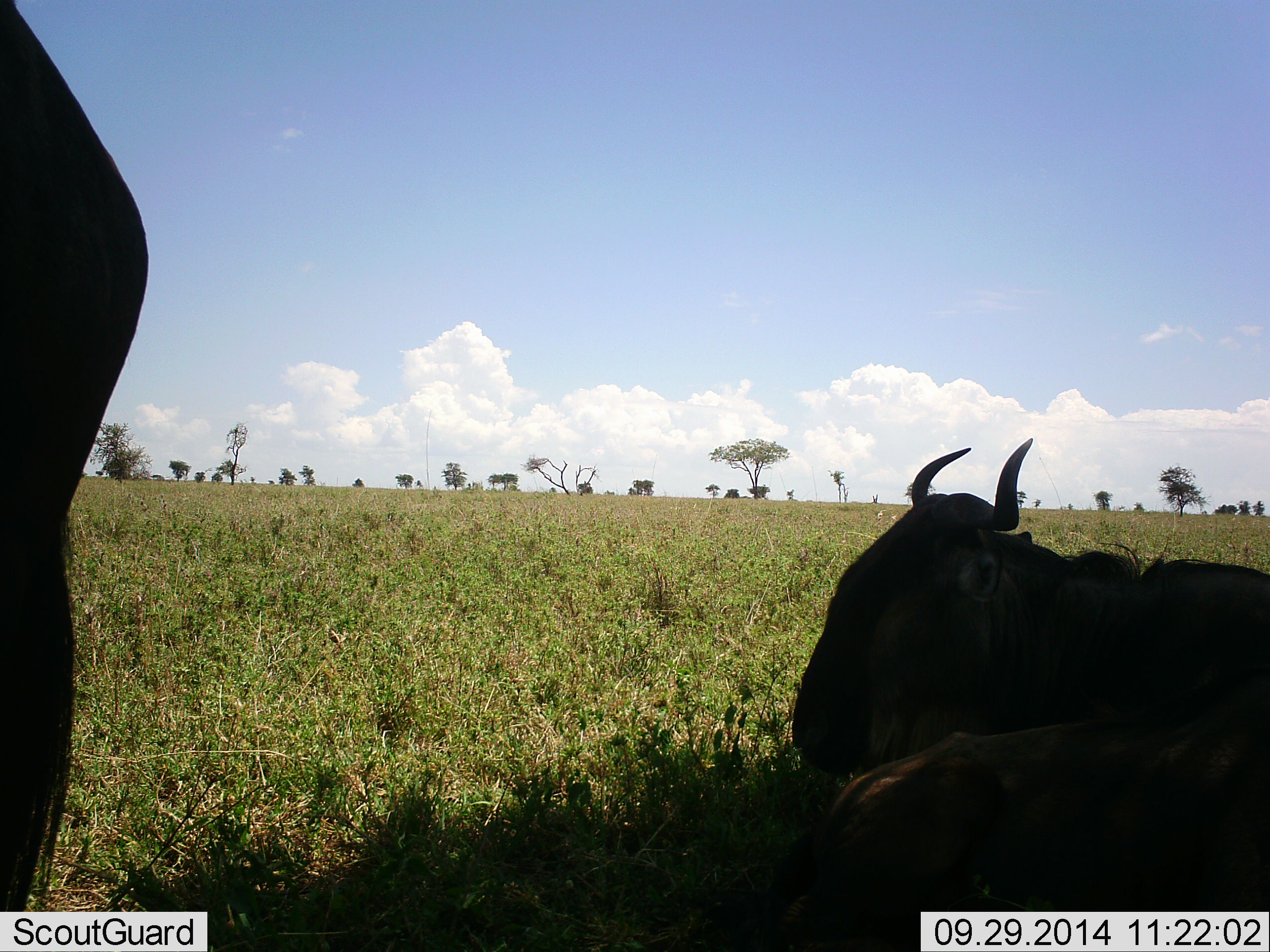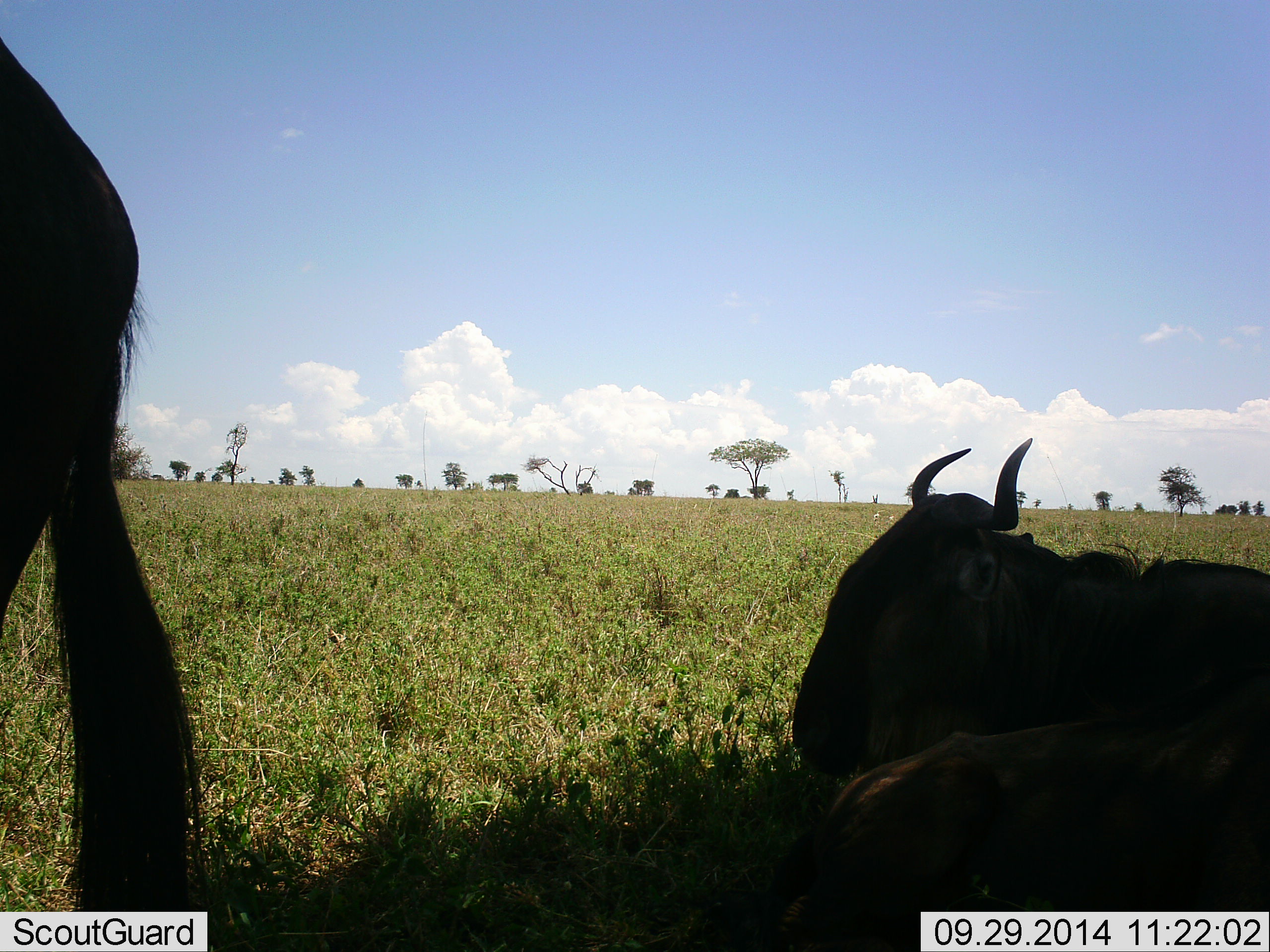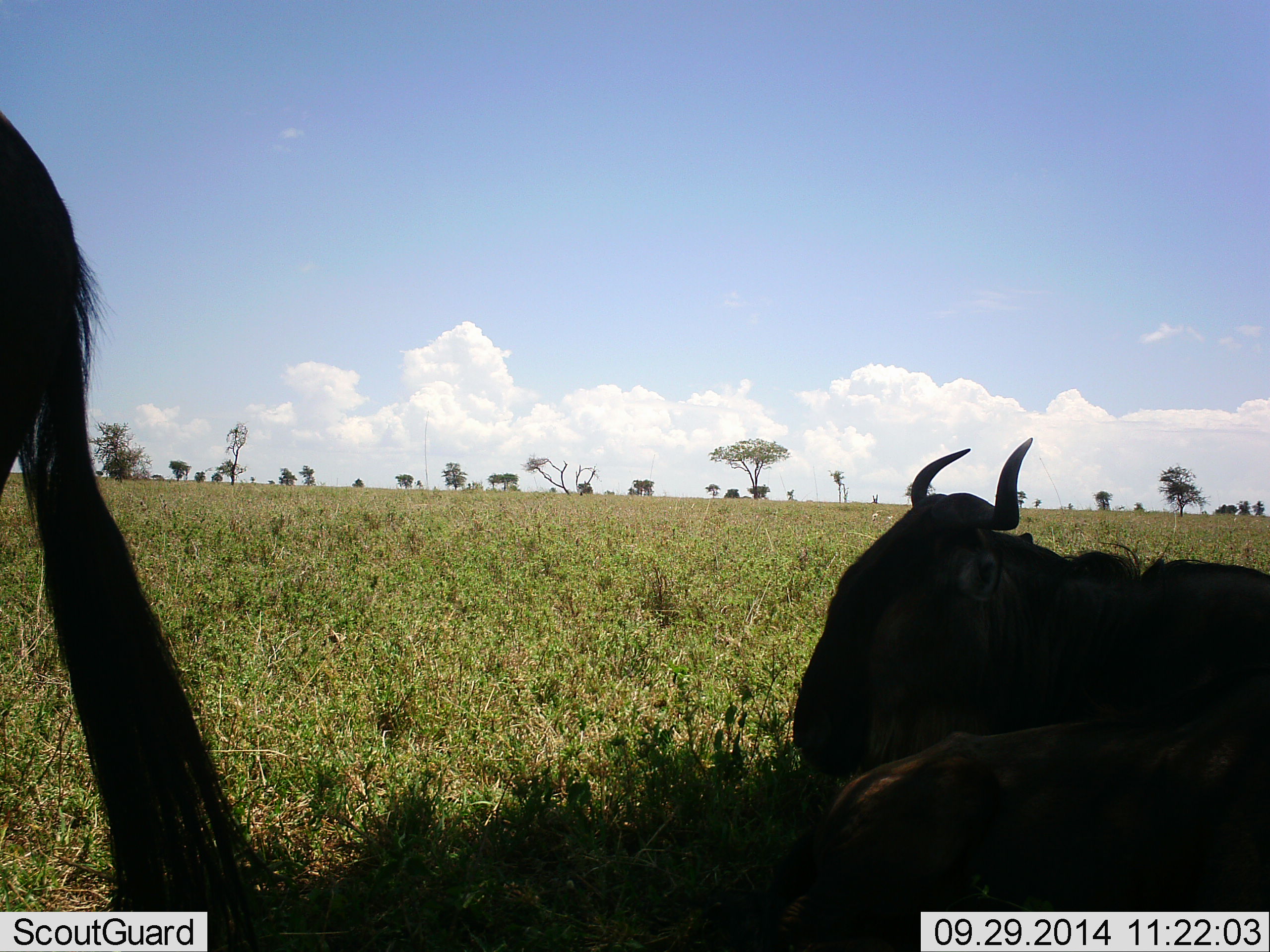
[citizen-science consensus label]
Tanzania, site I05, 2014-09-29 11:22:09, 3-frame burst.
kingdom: Animalia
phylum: Chordata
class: Mammalia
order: Artiodactyla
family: Bovidae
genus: Connochaetes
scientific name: Connochaetes taurinus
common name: blue wildebeest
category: wildebeest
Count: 2.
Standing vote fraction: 80%.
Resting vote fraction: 100%.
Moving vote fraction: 0%.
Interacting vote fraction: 0%.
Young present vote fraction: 0%.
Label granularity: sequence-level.